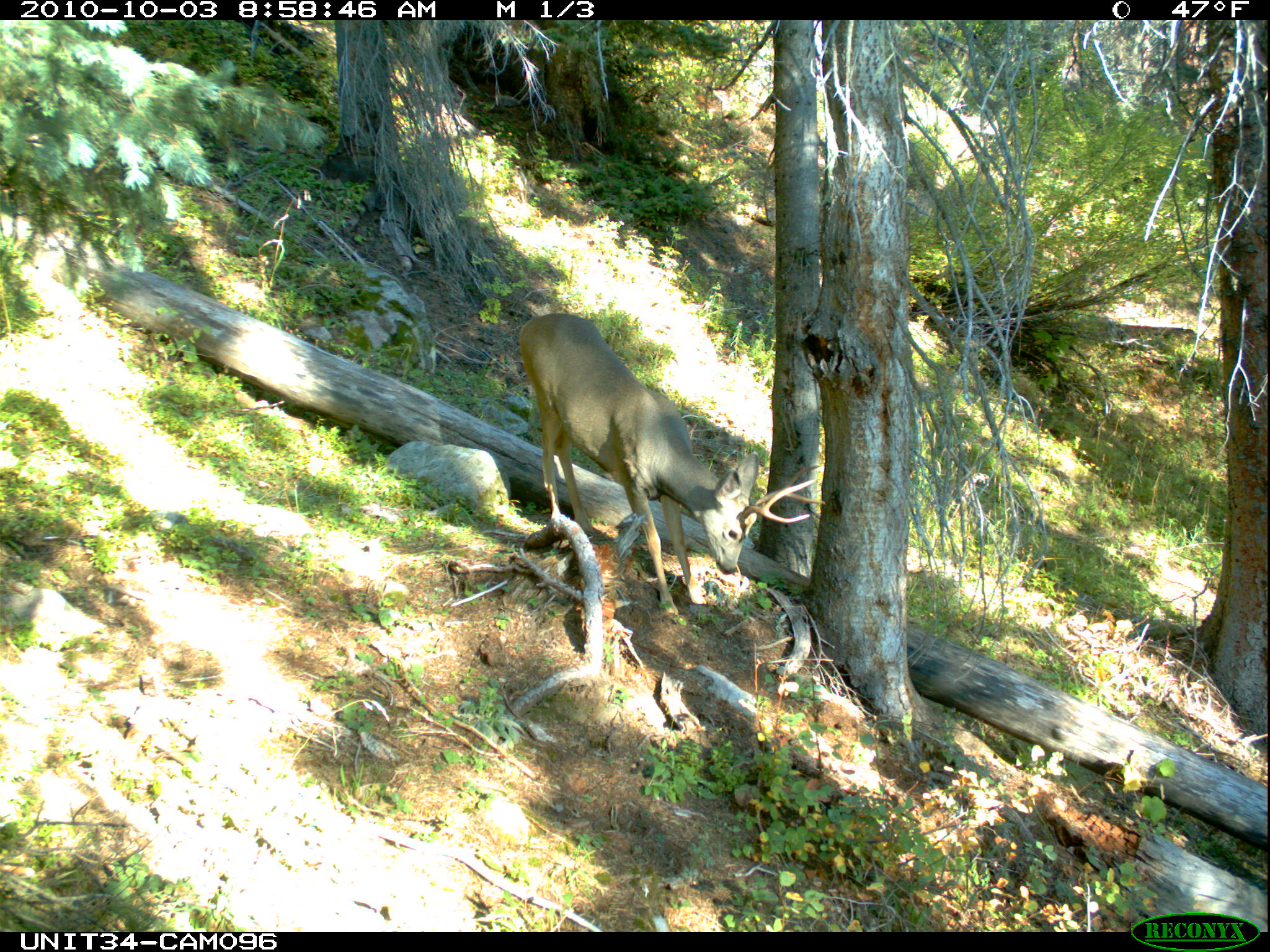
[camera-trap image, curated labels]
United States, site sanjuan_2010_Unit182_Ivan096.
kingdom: Animalia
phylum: Chordata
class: Mammalia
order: Artiodactyla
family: Cervidae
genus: Odocoileus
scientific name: Odocoileus hemionus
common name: mule deer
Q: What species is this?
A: Odocoileus hemionus (mule deer).